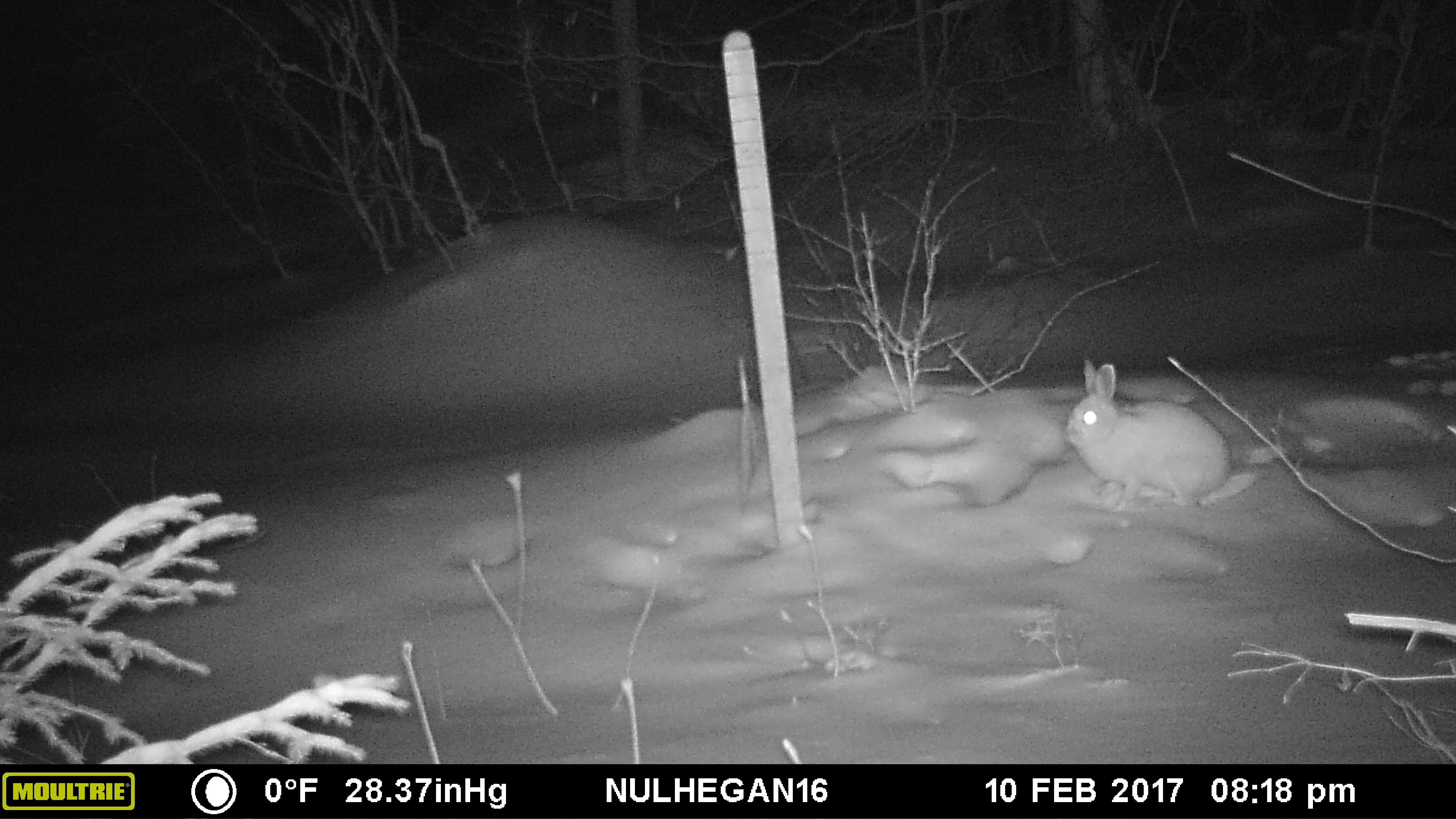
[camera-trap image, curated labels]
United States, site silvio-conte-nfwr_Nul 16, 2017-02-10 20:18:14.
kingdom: Animalia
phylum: Chordata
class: Mammalia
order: Lagomorpha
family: Leporidae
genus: Lepus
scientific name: Lepus americanus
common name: snowshoe hare